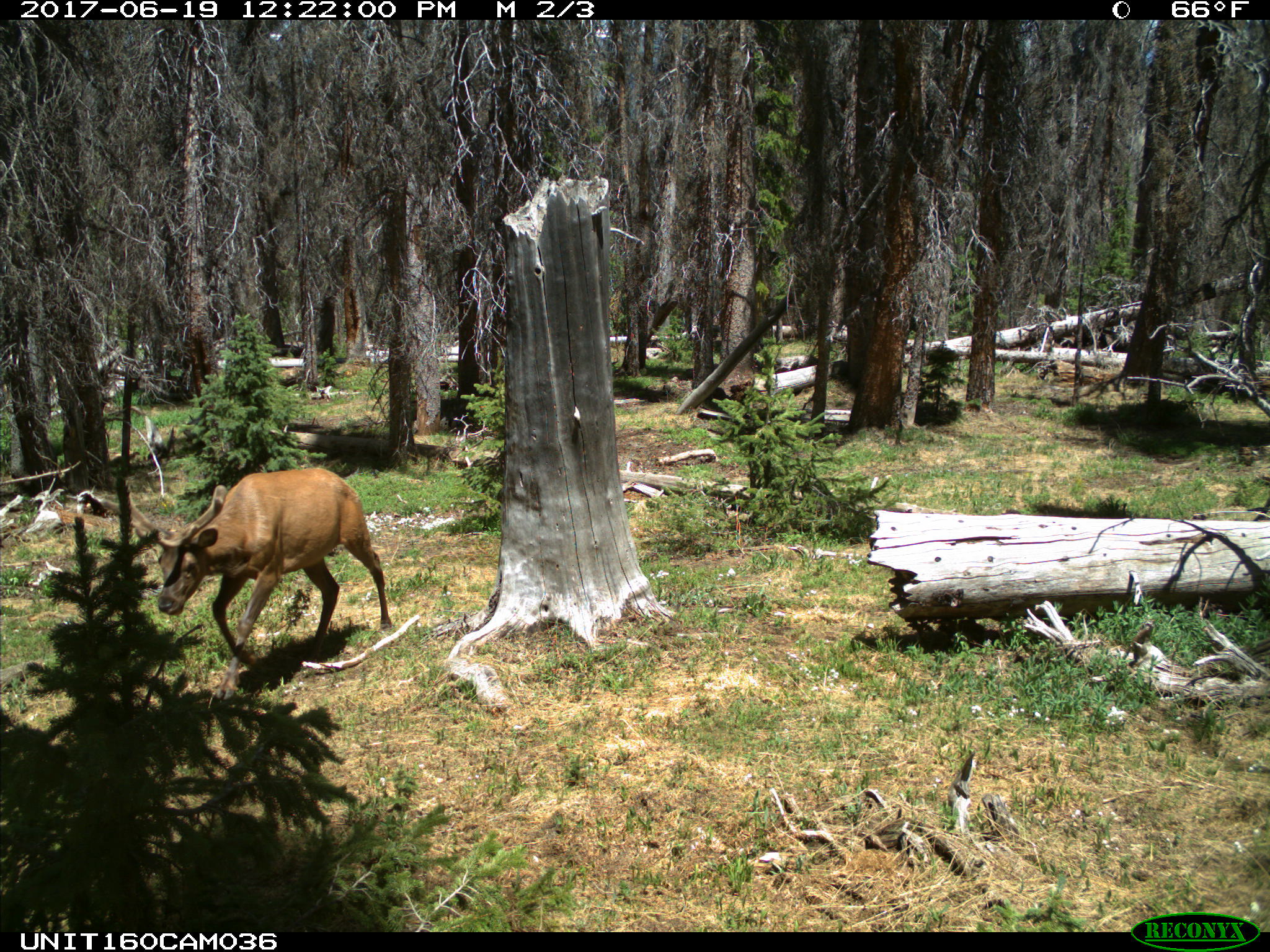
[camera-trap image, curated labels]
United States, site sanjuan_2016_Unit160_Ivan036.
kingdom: Animalia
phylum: Chordata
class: Mammalia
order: Artiodactyla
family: Cervidae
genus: Cervus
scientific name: Cervus elaphus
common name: red deer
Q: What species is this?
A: Cervus elaphus (red deer).